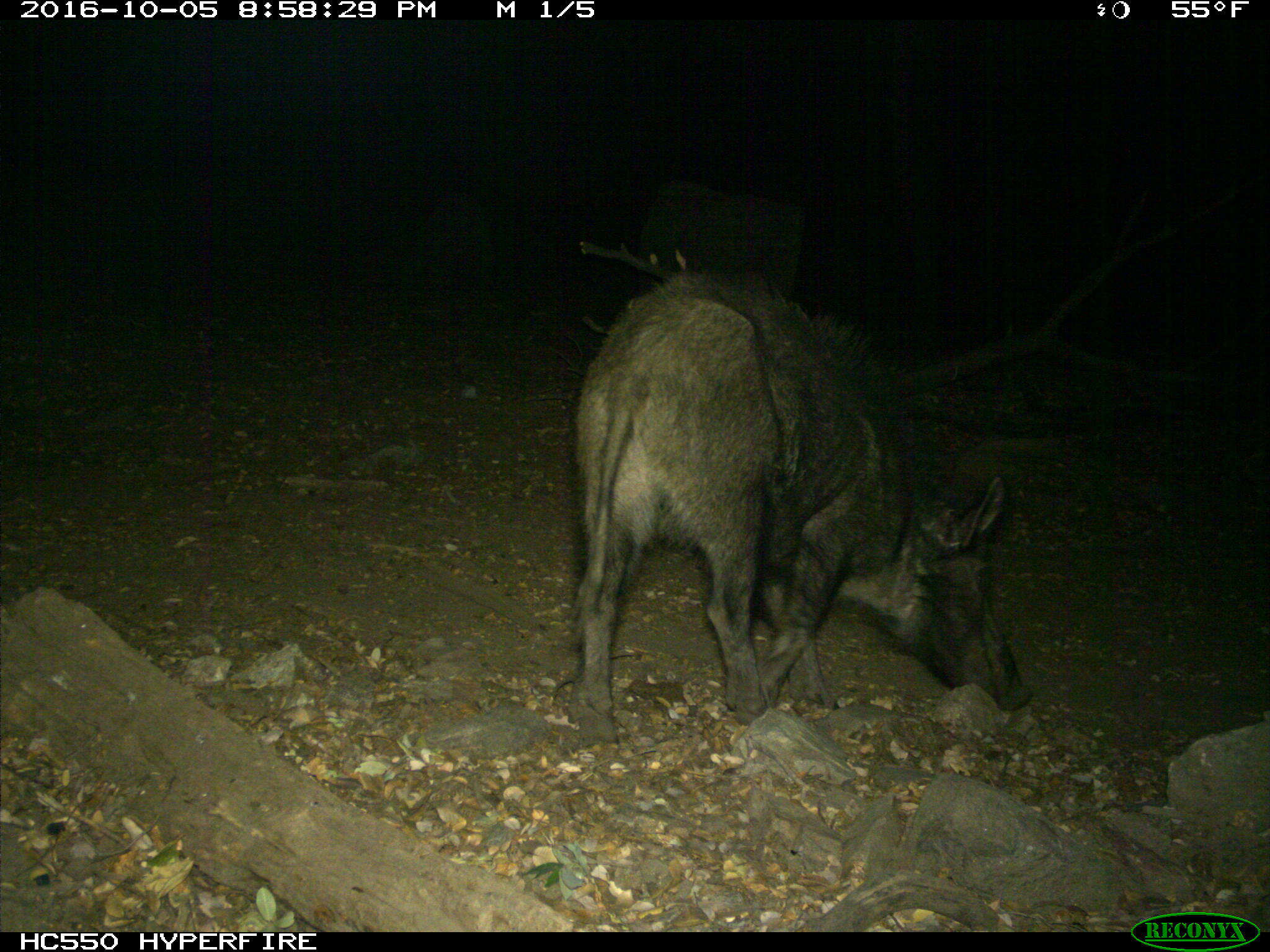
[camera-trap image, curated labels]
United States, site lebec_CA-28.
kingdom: Animalia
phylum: Chordata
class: Mammalia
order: Artiodactyla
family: Suidae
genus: Sus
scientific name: Sus scrofa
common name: wild boar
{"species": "Sus scrofa (wild boar)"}